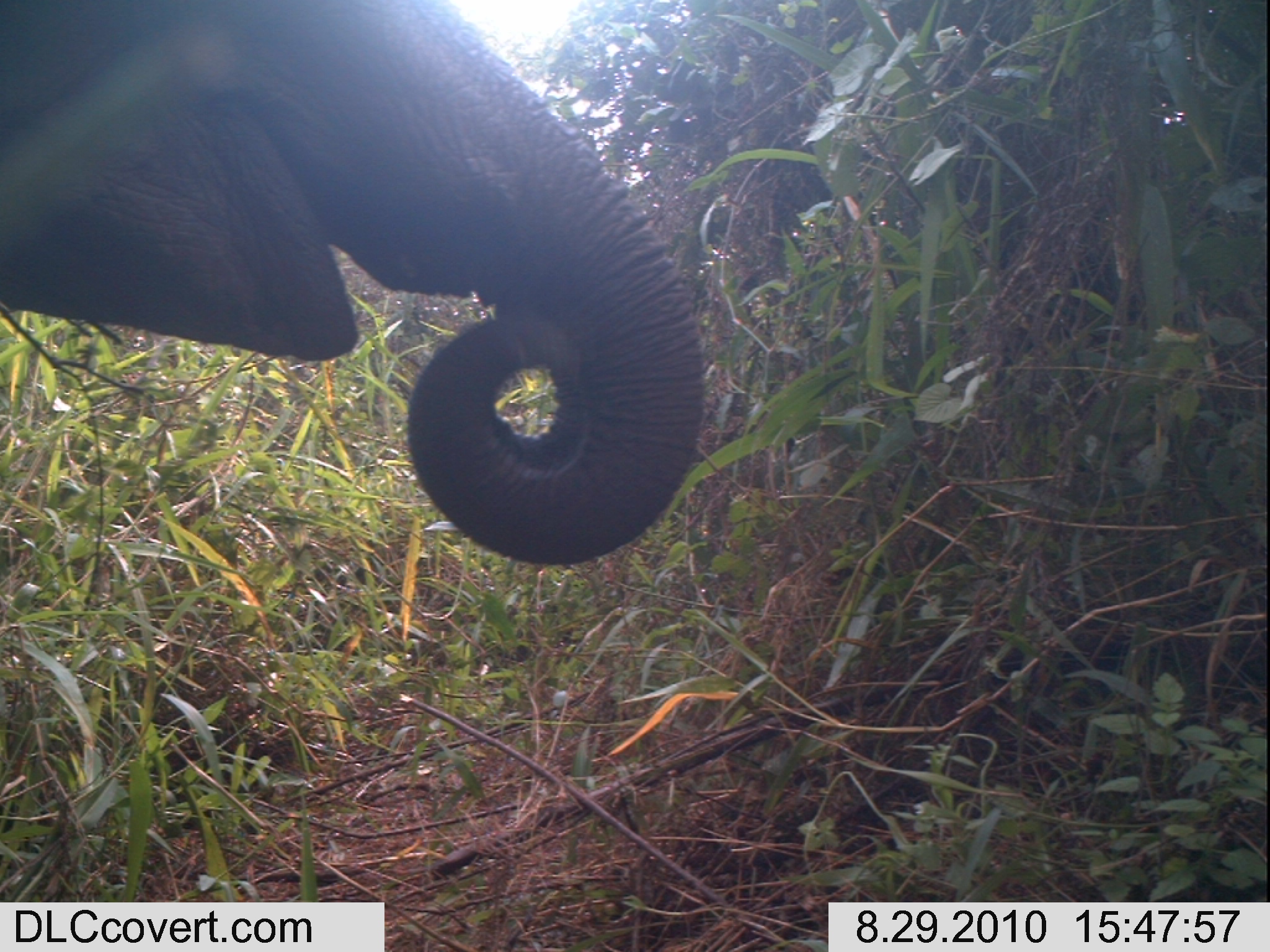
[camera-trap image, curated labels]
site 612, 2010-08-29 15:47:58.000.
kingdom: Animalia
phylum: Chordata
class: Mammalia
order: Proboscidea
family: Elephantidae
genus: Loxodonta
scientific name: Loxodonta africana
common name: african bush elephant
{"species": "Loxodonta africana (african bush elephant)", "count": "1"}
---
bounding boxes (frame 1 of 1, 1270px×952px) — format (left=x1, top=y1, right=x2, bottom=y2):
loxodonta africana: (left=1, top=2, right=709, bottom=566)